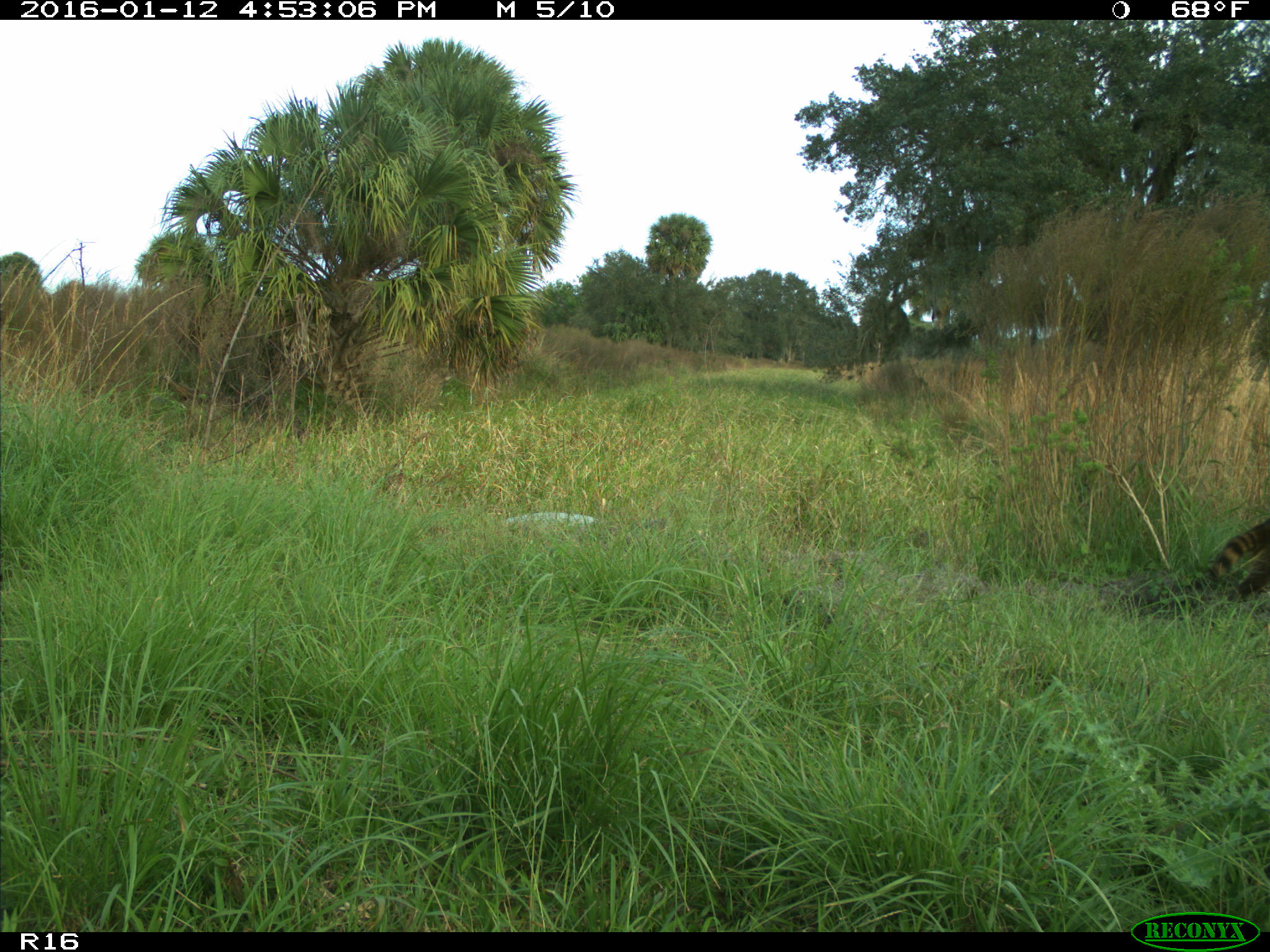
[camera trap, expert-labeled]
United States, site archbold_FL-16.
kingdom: Animalia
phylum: Chordata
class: Mammalia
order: Carnivora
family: Procyonidae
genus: Procyon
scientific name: Procyon lotor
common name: common raccoon